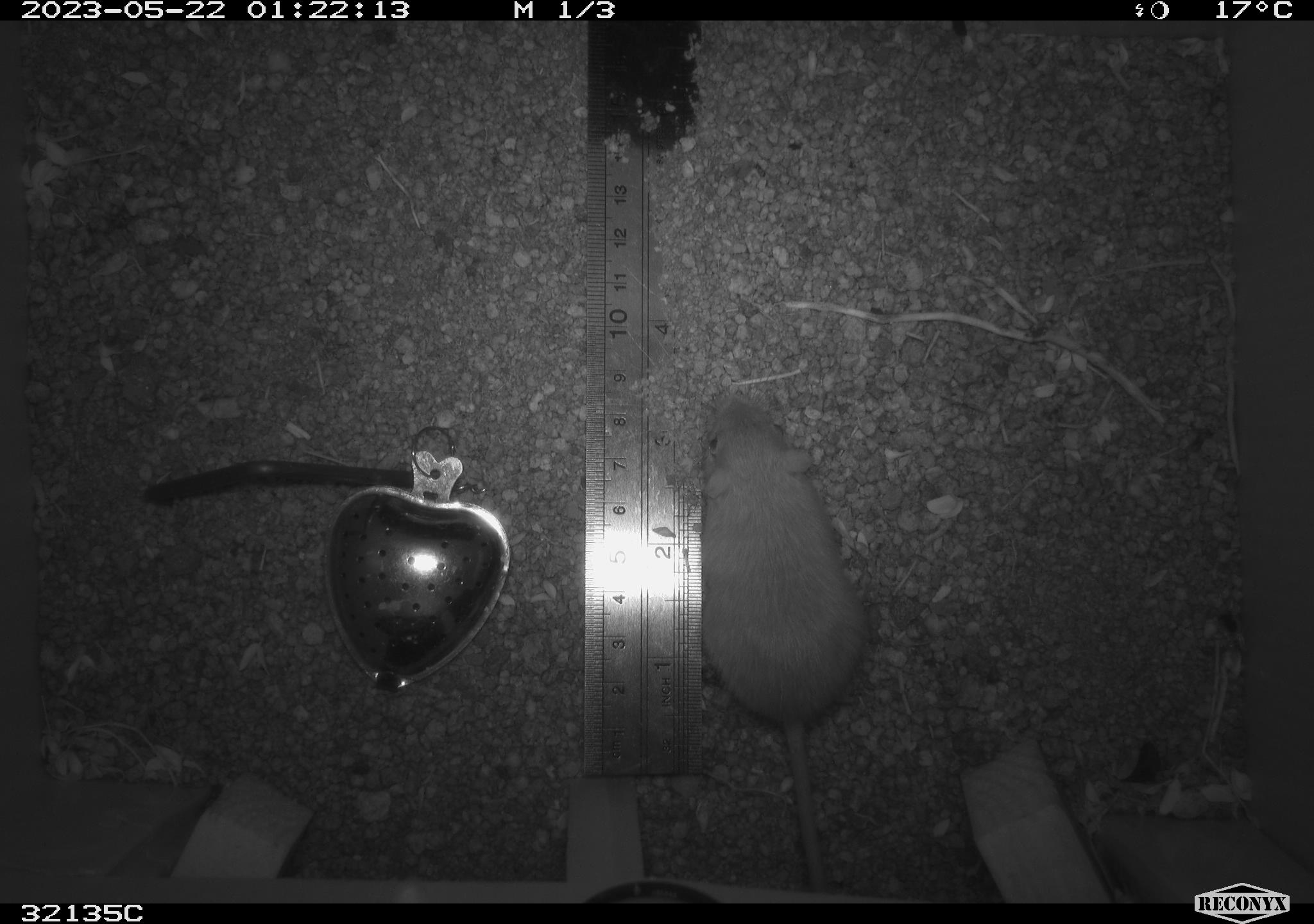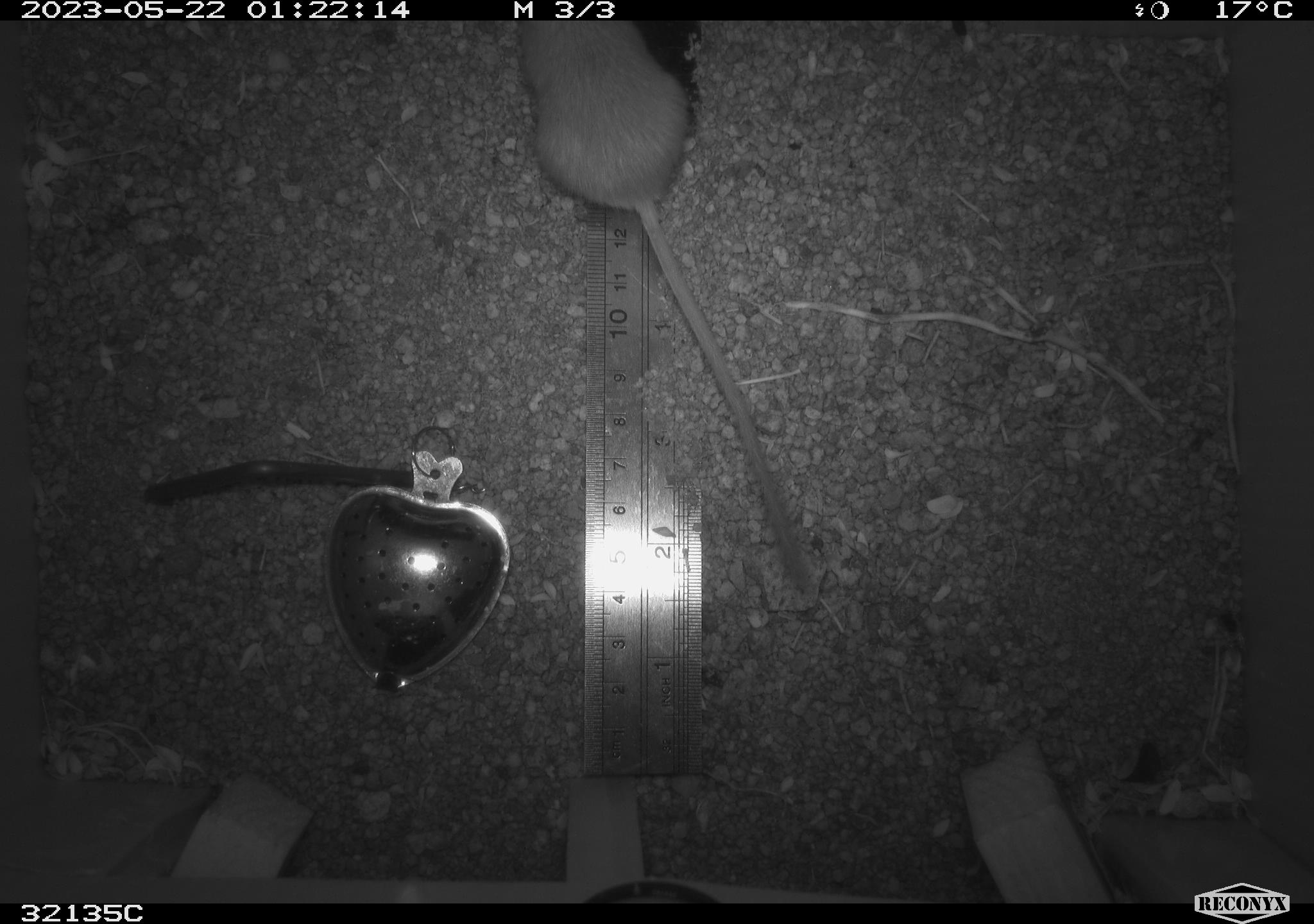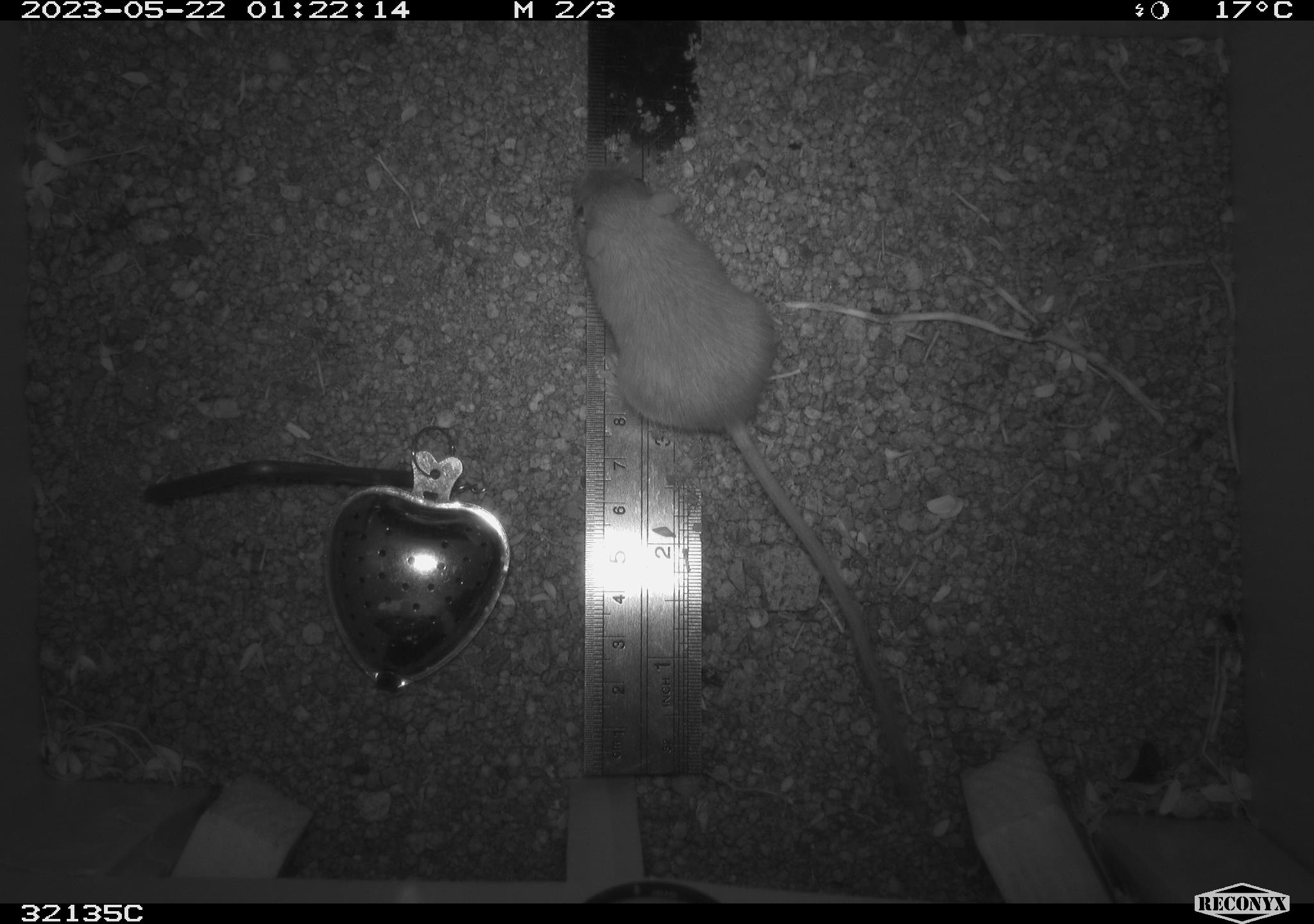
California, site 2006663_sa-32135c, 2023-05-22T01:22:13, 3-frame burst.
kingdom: Animalia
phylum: Chordata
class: Mammalia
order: Rodentia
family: Heteromyidae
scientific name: Heteromyidae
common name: kangaroo rats and pocket mice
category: heteromyidae family